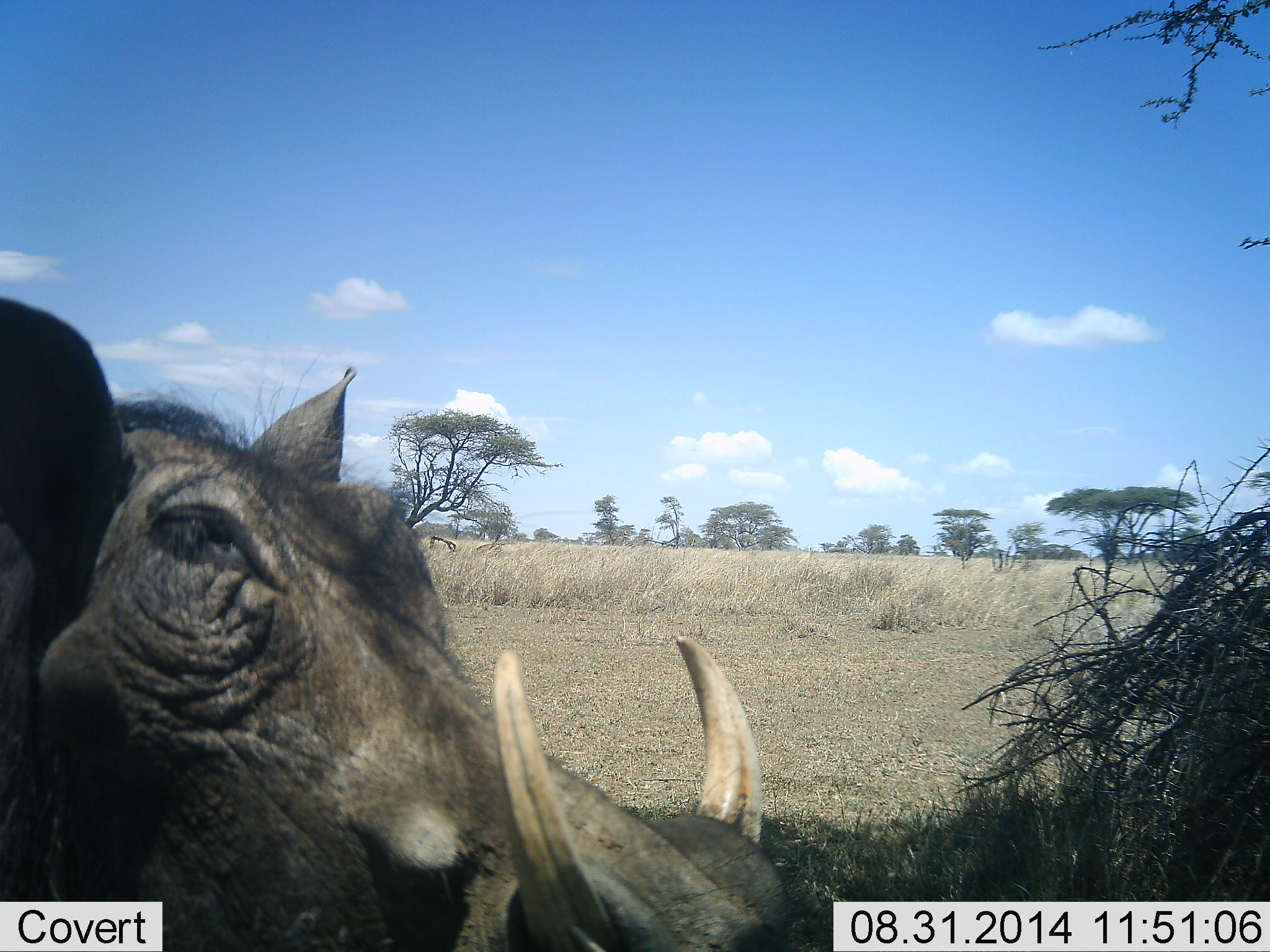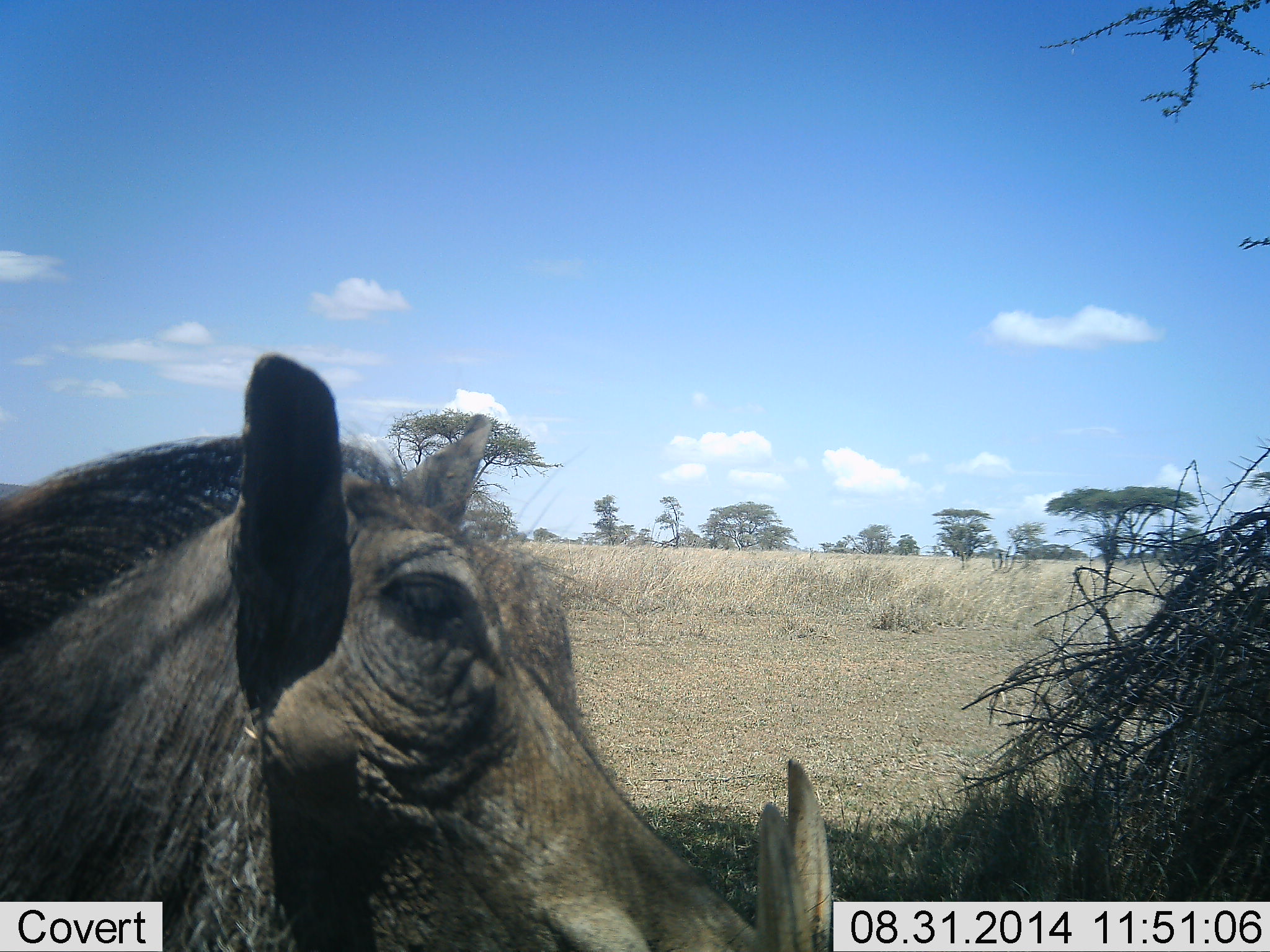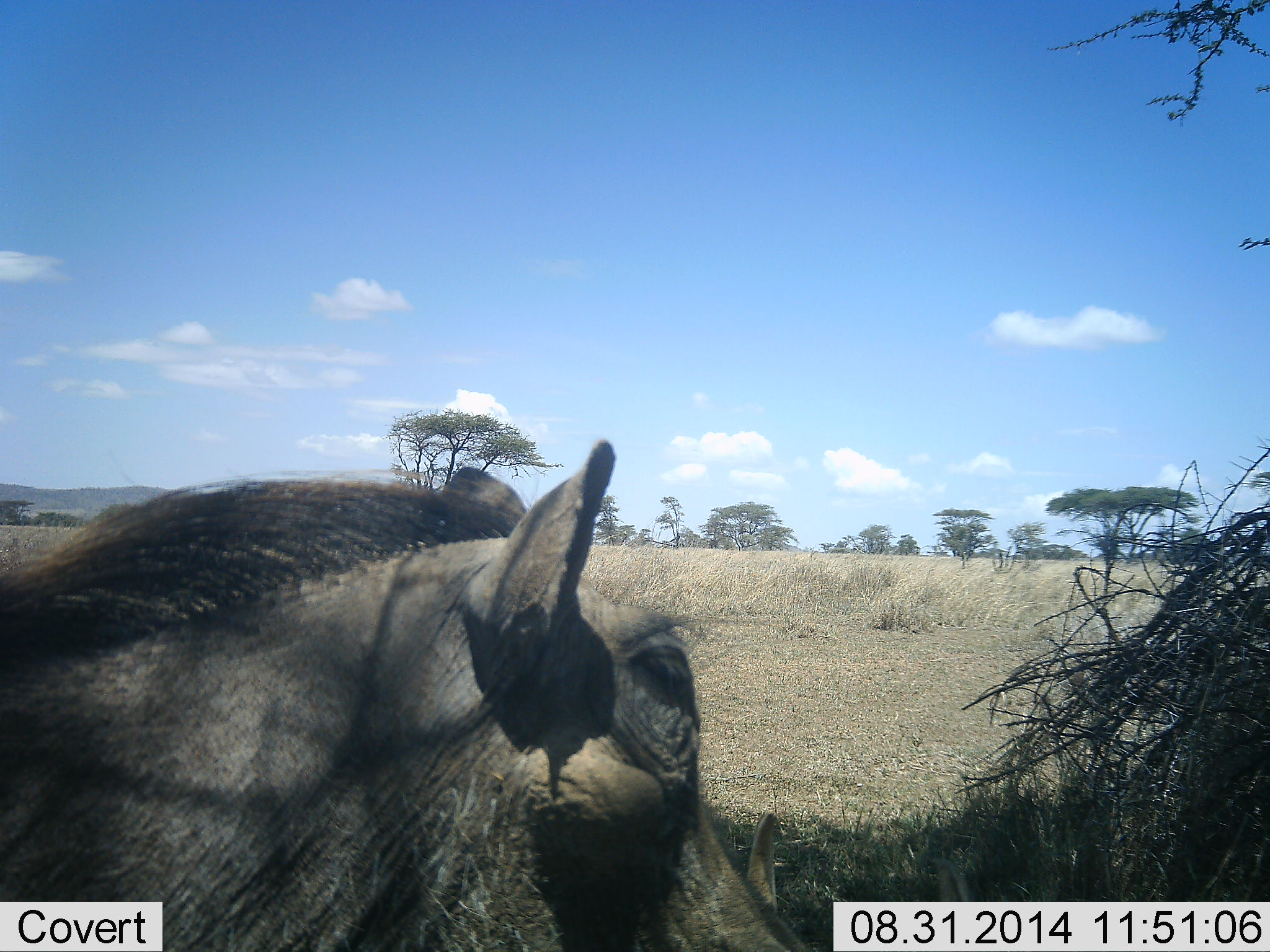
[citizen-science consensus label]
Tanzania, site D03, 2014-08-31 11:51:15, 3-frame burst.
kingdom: Animalia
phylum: Chordata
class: Mammalia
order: Artiodactyla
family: Suidae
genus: Phacochoerus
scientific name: Phacochoerus africanus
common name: warthog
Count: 1.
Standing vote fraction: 60%.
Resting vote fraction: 0%.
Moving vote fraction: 40%.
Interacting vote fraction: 0%.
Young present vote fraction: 0%.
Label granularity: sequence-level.